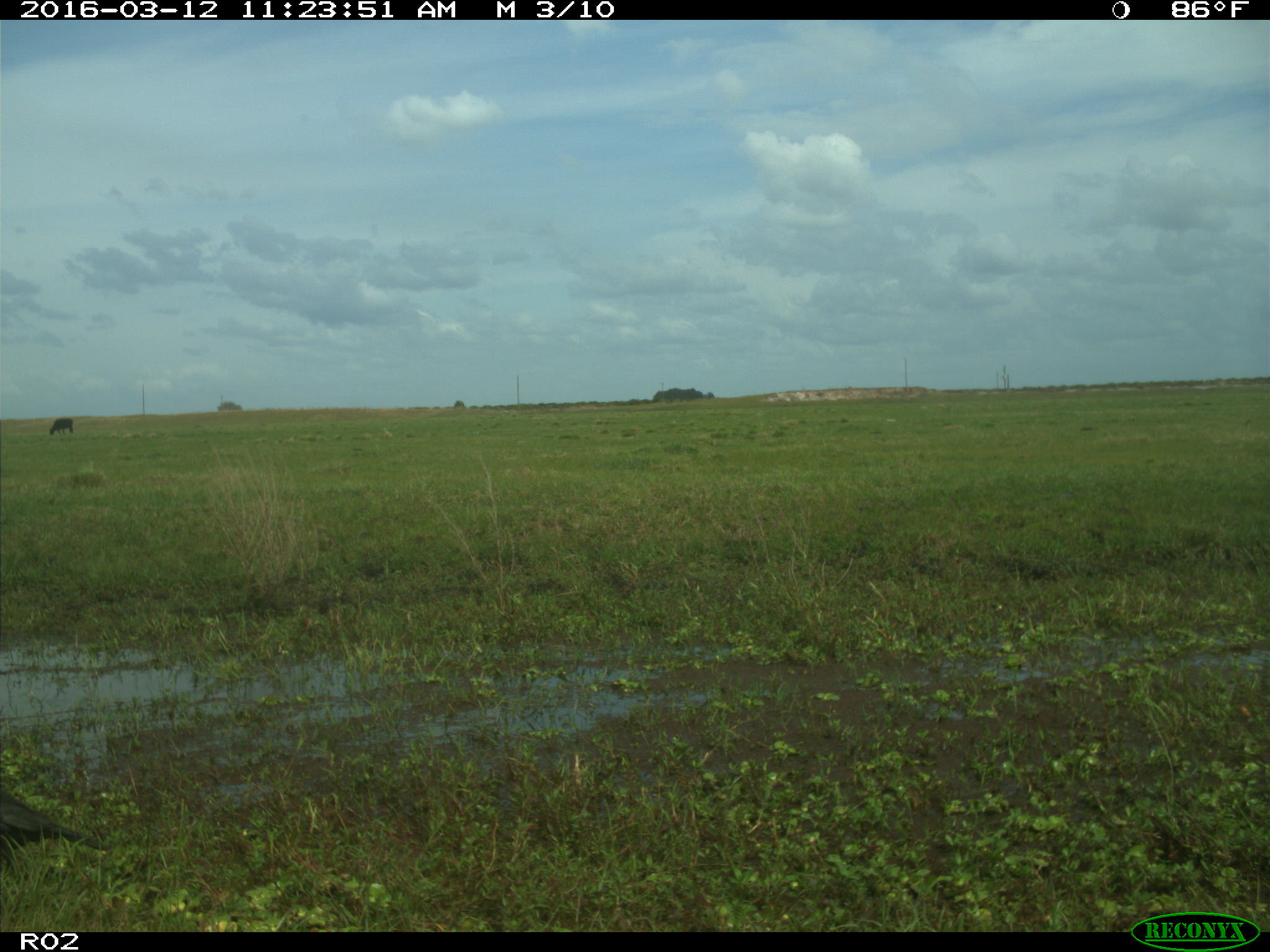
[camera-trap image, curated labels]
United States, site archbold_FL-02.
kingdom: Animalia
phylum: Chordata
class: Aves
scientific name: Aves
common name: birds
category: unidentified bird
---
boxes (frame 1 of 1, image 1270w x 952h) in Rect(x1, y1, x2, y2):
animal: Rect(1, 786, 112, 855)